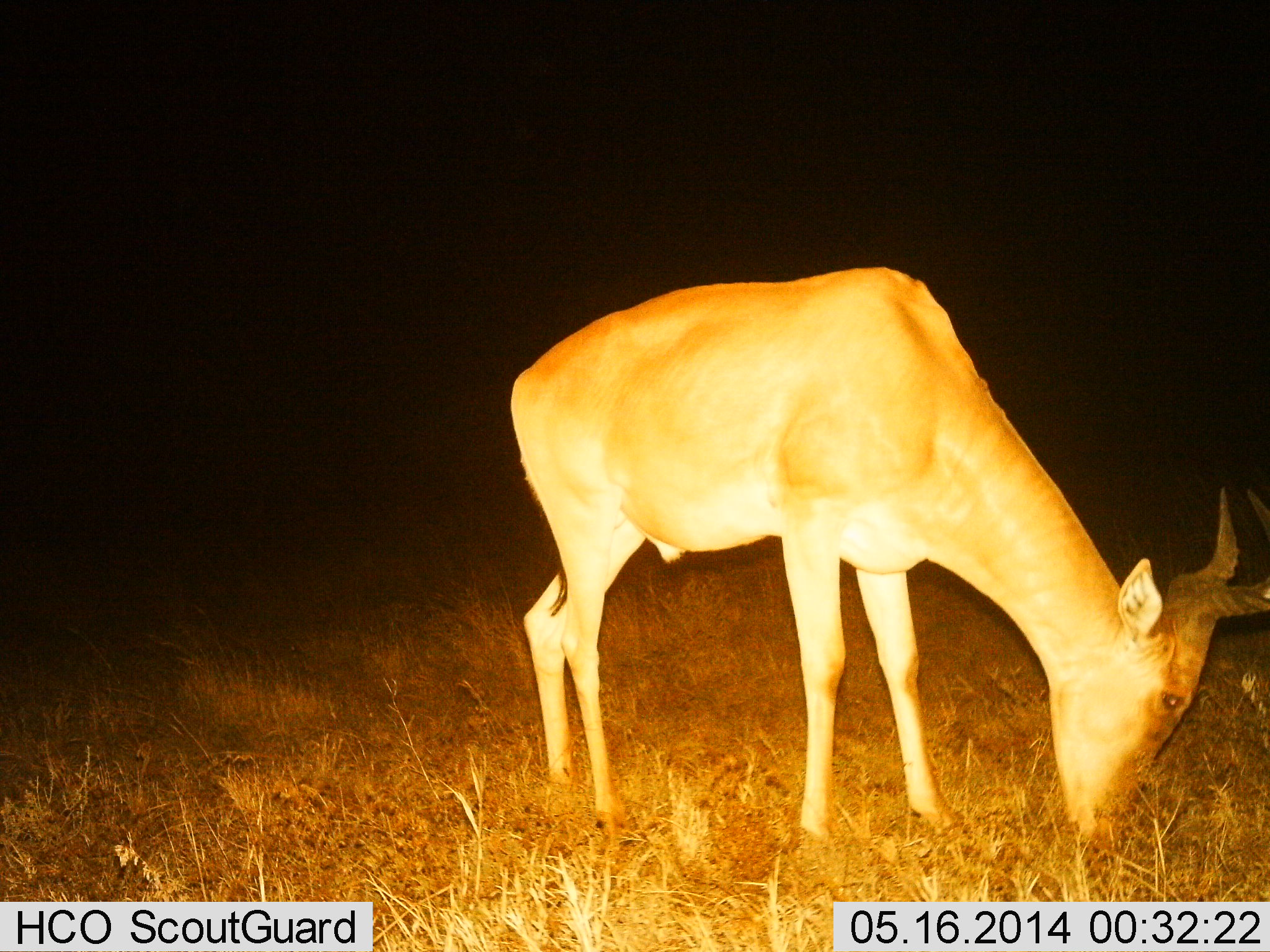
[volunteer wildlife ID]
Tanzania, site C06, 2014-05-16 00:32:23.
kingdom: Animalia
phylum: Chordata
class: Mammalia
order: Artiodactyla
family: Bovidae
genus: Alcelaphus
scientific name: Alcelaphus buselaphus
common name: hartebeest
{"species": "hartebeest (Alcelaphus buselaphus)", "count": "1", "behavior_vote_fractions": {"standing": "10%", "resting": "0%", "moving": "0%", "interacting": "0%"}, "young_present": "0%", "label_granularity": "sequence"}